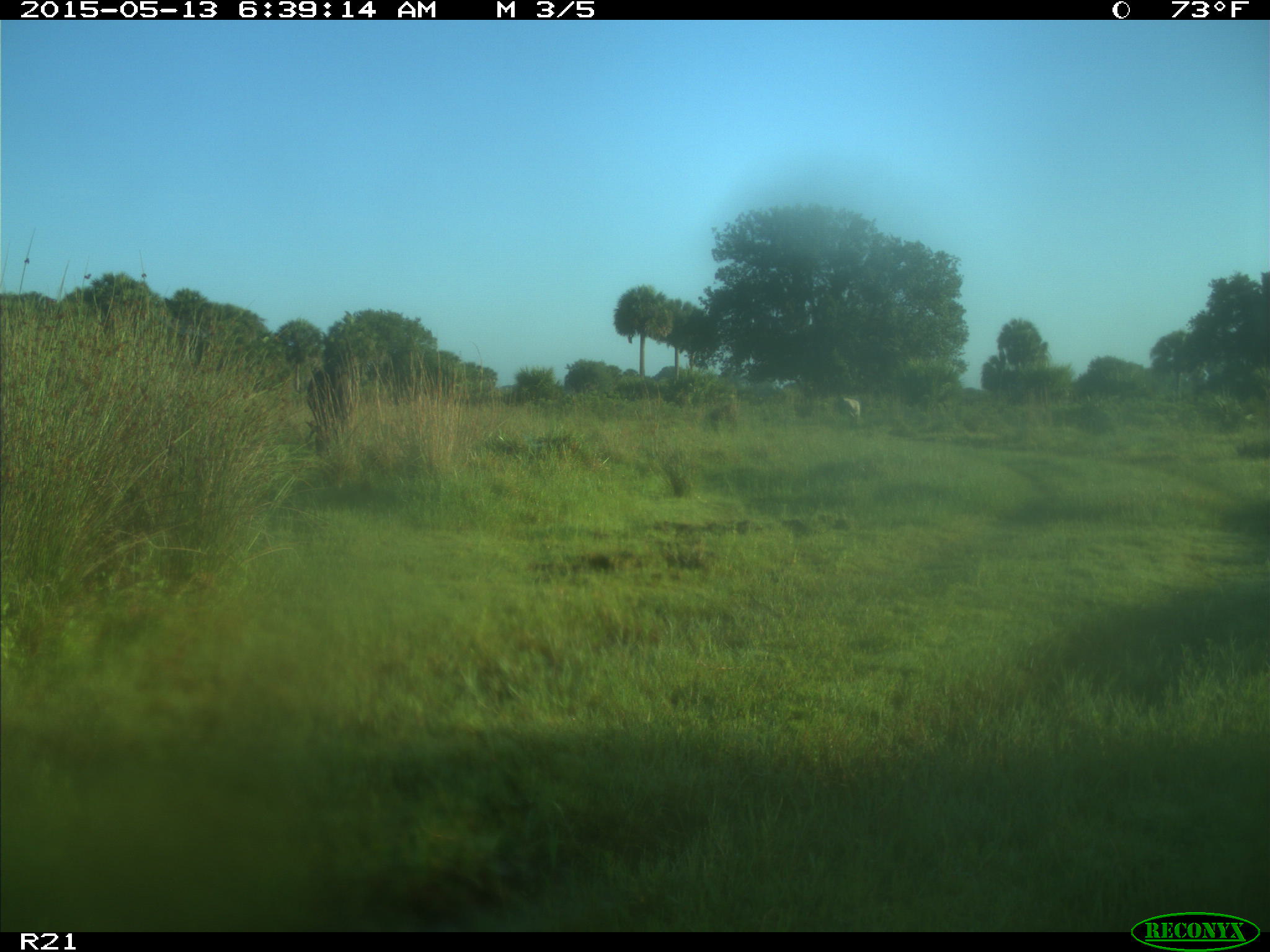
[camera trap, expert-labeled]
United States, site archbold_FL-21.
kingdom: Animalia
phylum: Chordata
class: Mammalia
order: Artiodactyla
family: Bovidae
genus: Bos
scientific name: Bos taurus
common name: domestic cow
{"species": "Bos taurus (domestic cow)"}